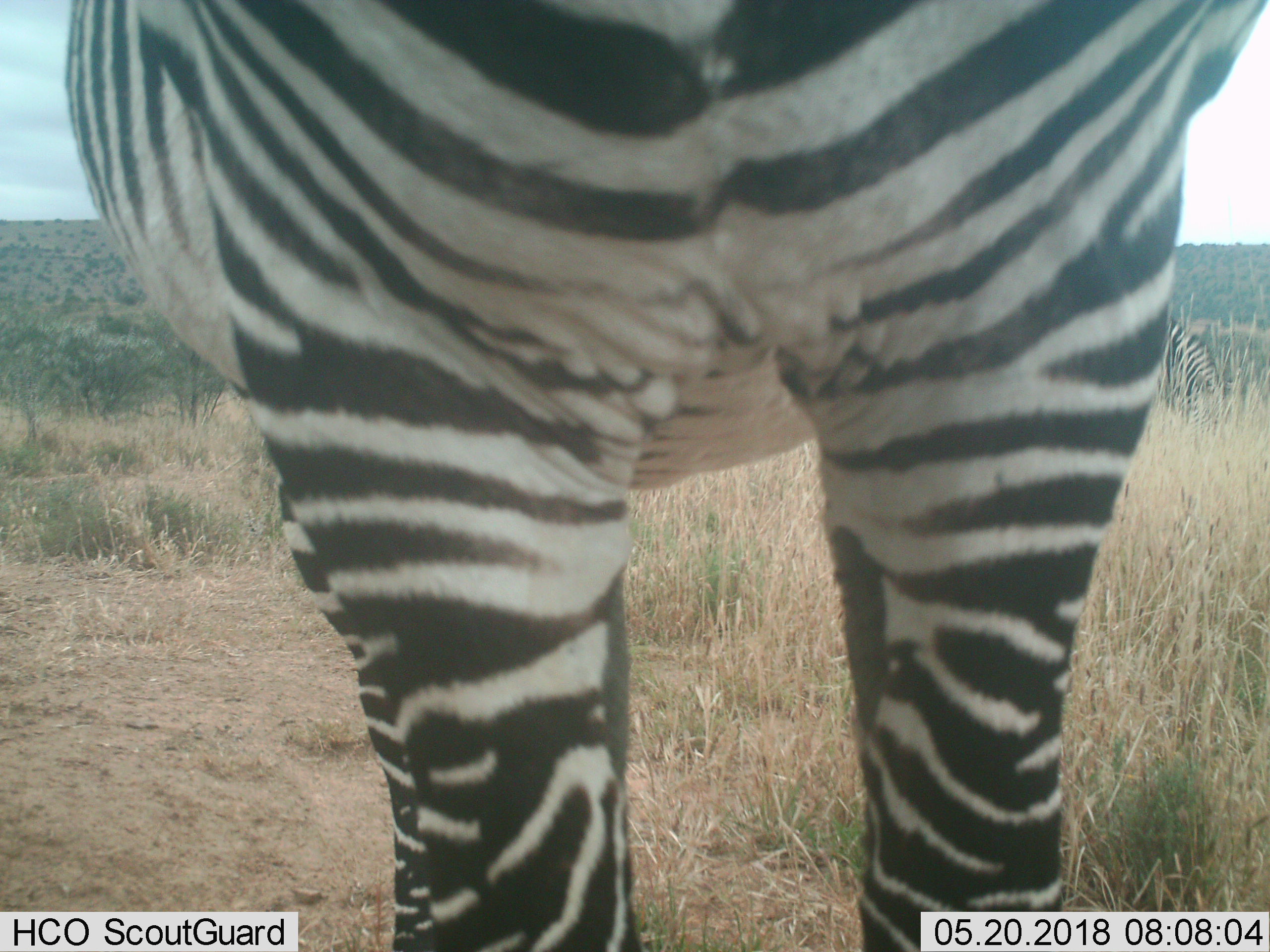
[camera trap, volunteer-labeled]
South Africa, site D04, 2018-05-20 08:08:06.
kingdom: Animalia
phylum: Chordata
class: Mammalia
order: Perissodactyla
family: Equidae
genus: Equus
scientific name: Equus zebra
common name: mountain zebra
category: zebramountain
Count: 1.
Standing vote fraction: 100%.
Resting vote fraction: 0%.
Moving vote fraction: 0%.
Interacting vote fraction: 0%.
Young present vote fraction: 0%.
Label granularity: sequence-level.